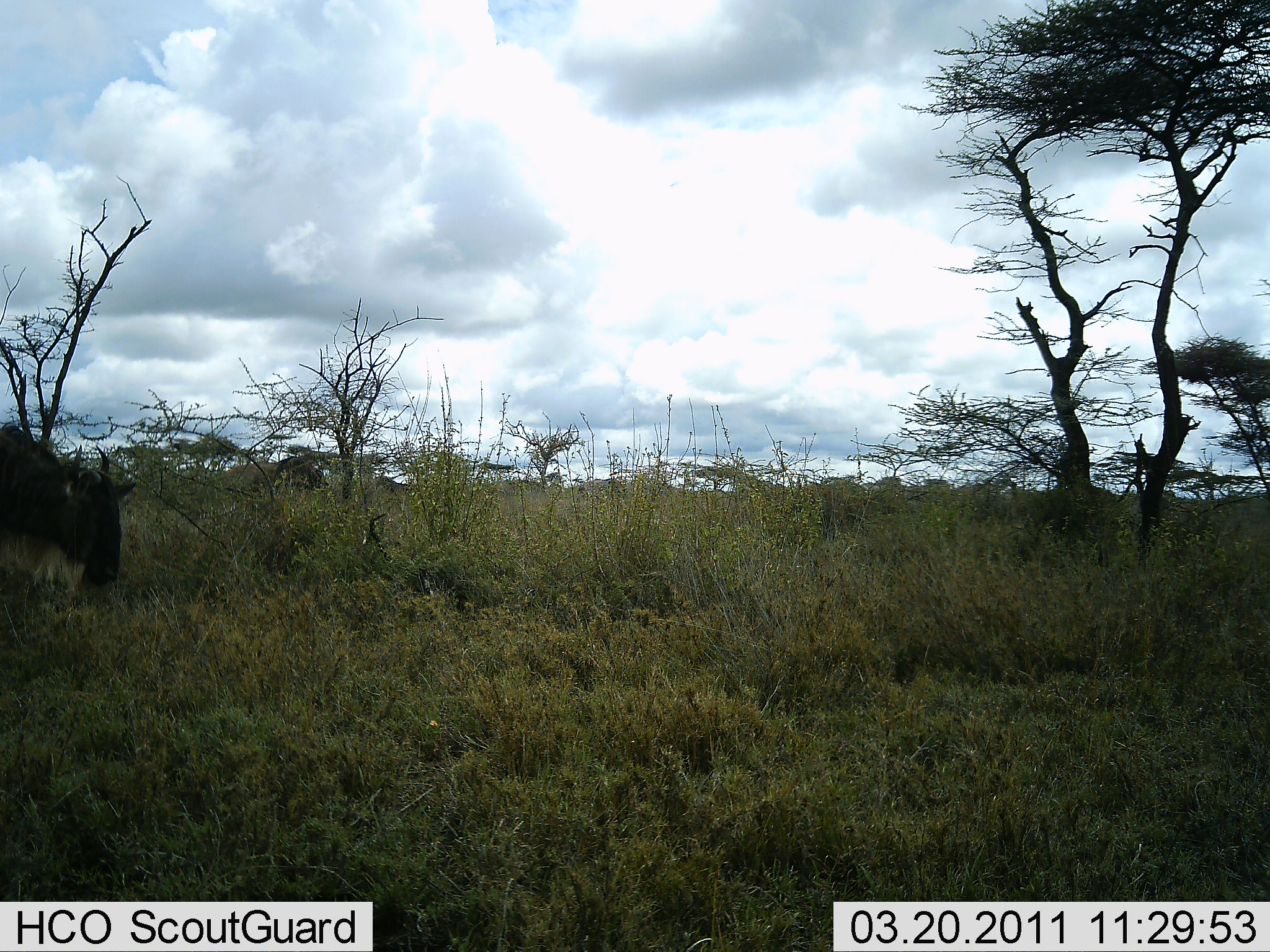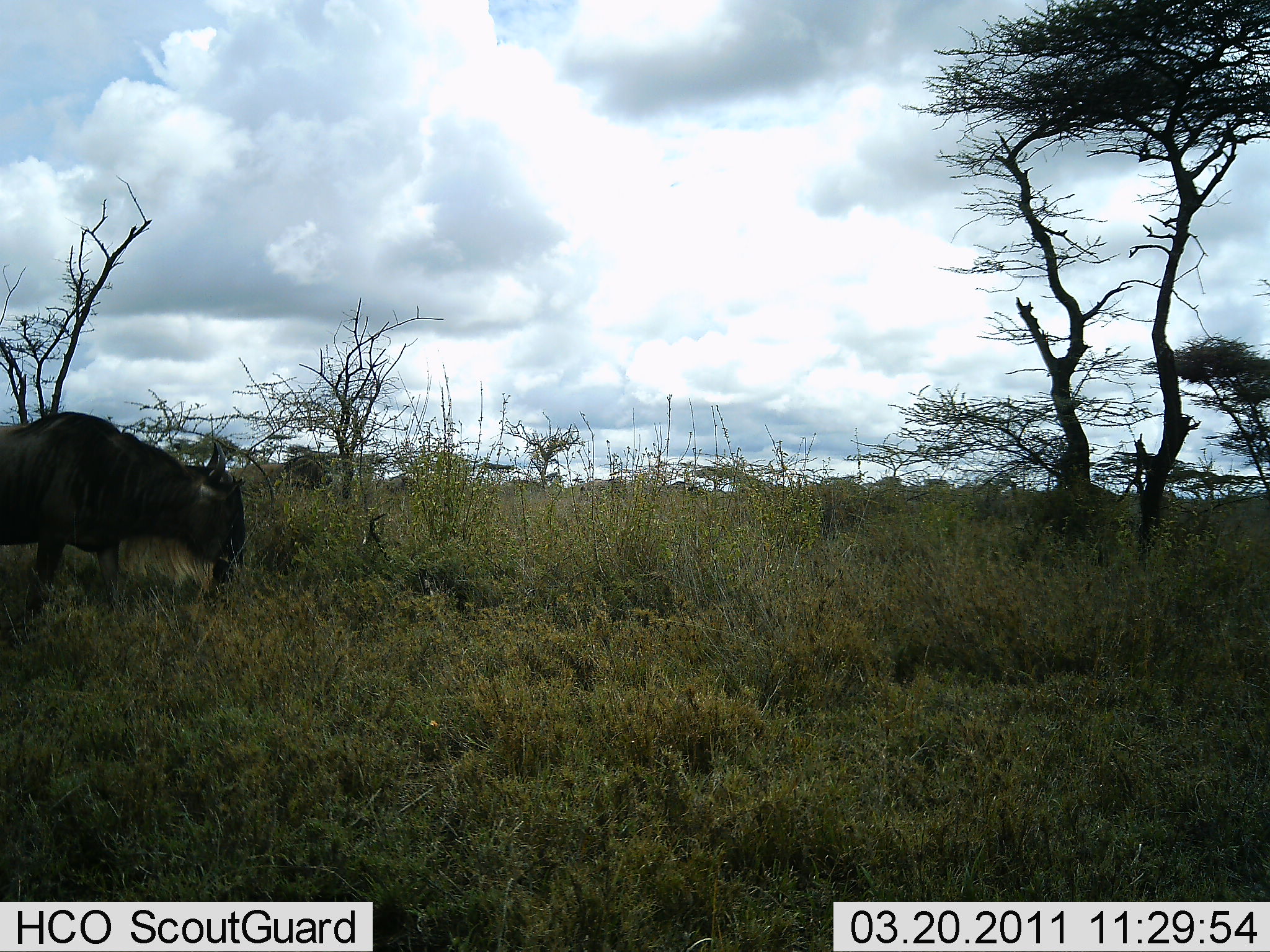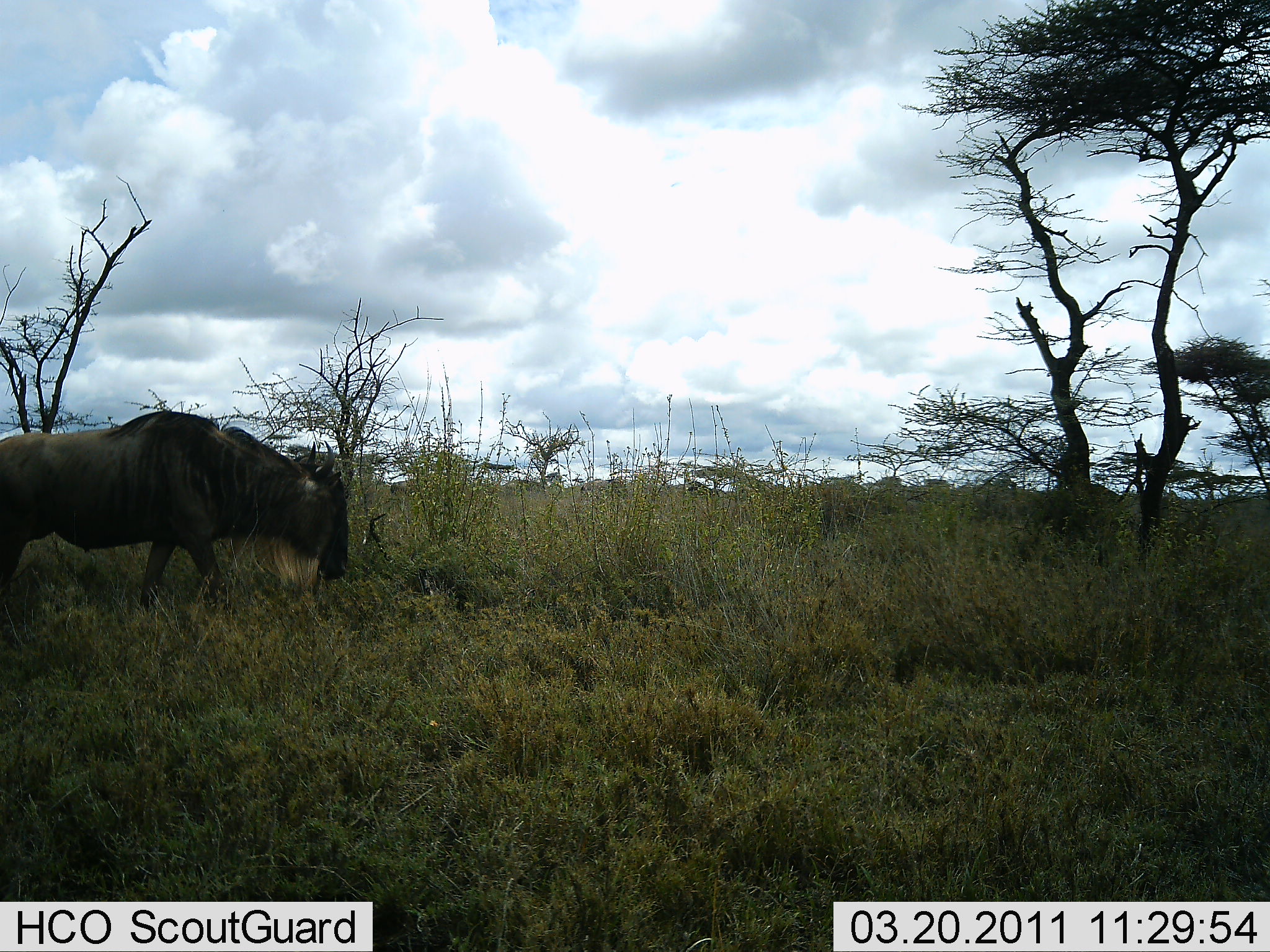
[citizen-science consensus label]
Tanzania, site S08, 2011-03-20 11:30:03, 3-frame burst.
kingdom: Animalia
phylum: Chordata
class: Mammalia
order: Artiodactyla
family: Bovidae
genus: Connochaetes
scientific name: Connochaetes taurinus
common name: blue wildebeest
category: wildebeest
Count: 6.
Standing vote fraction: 0%.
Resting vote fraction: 0%.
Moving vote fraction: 83%.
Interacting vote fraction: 0%.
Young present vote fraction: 0%.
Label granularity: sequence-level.